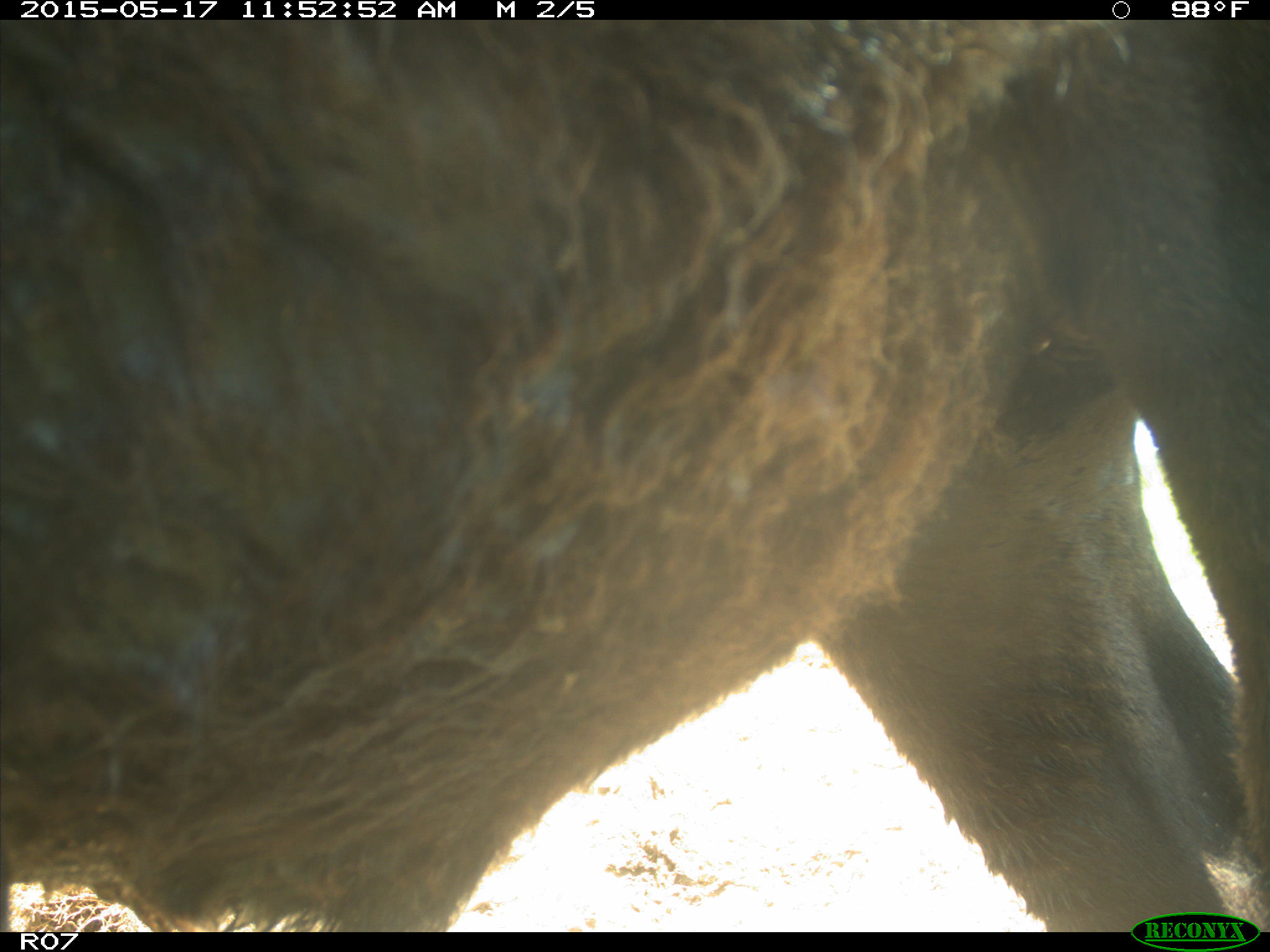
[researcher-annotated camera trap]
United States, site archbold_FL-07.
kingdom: Animalia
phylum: Chordata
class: Mammalia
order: Artiodactyla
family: Bovidae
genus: Bos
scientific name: Bos taurus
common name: domestic cow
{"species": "Bos taurus (domestic cow)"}